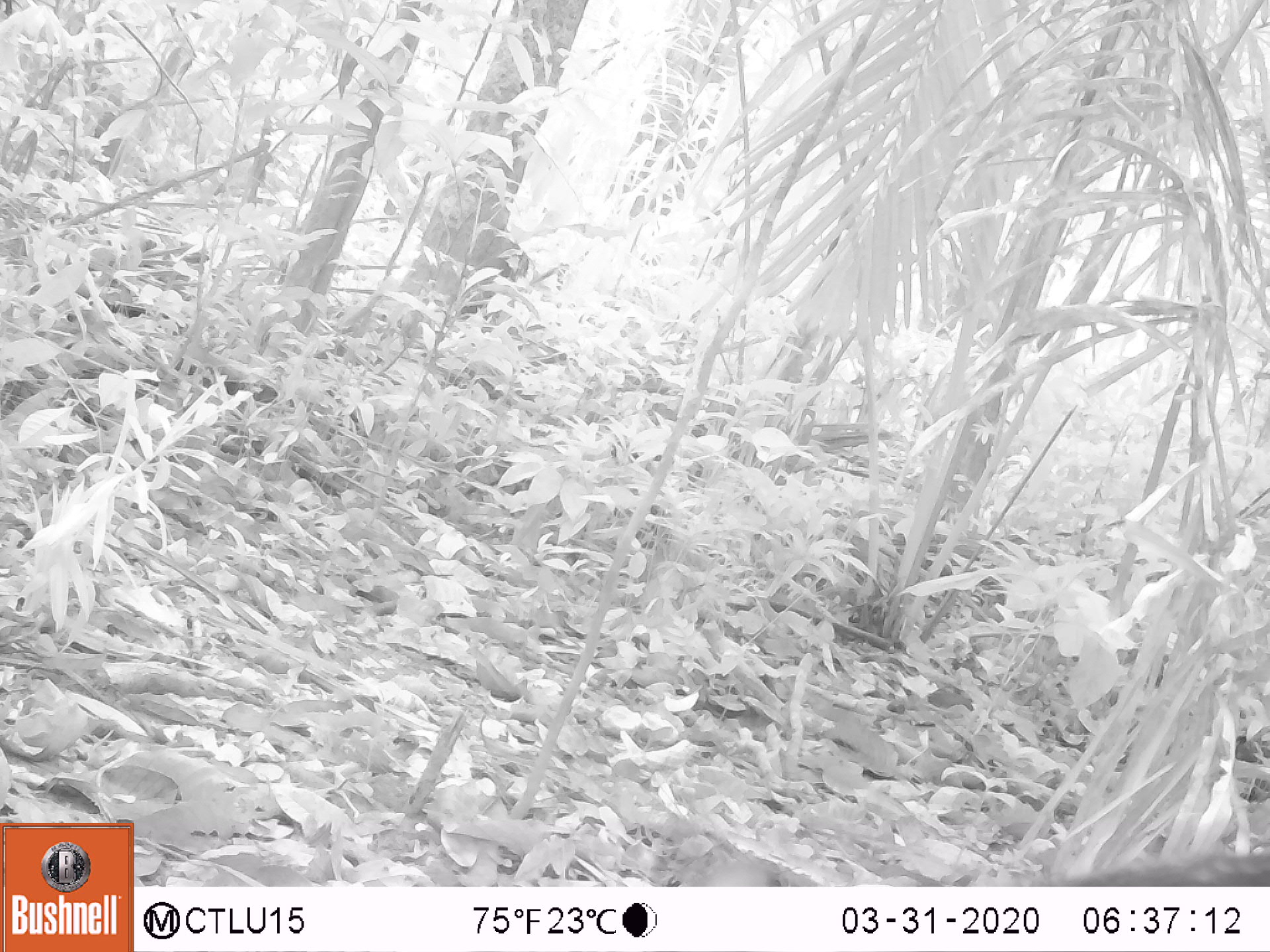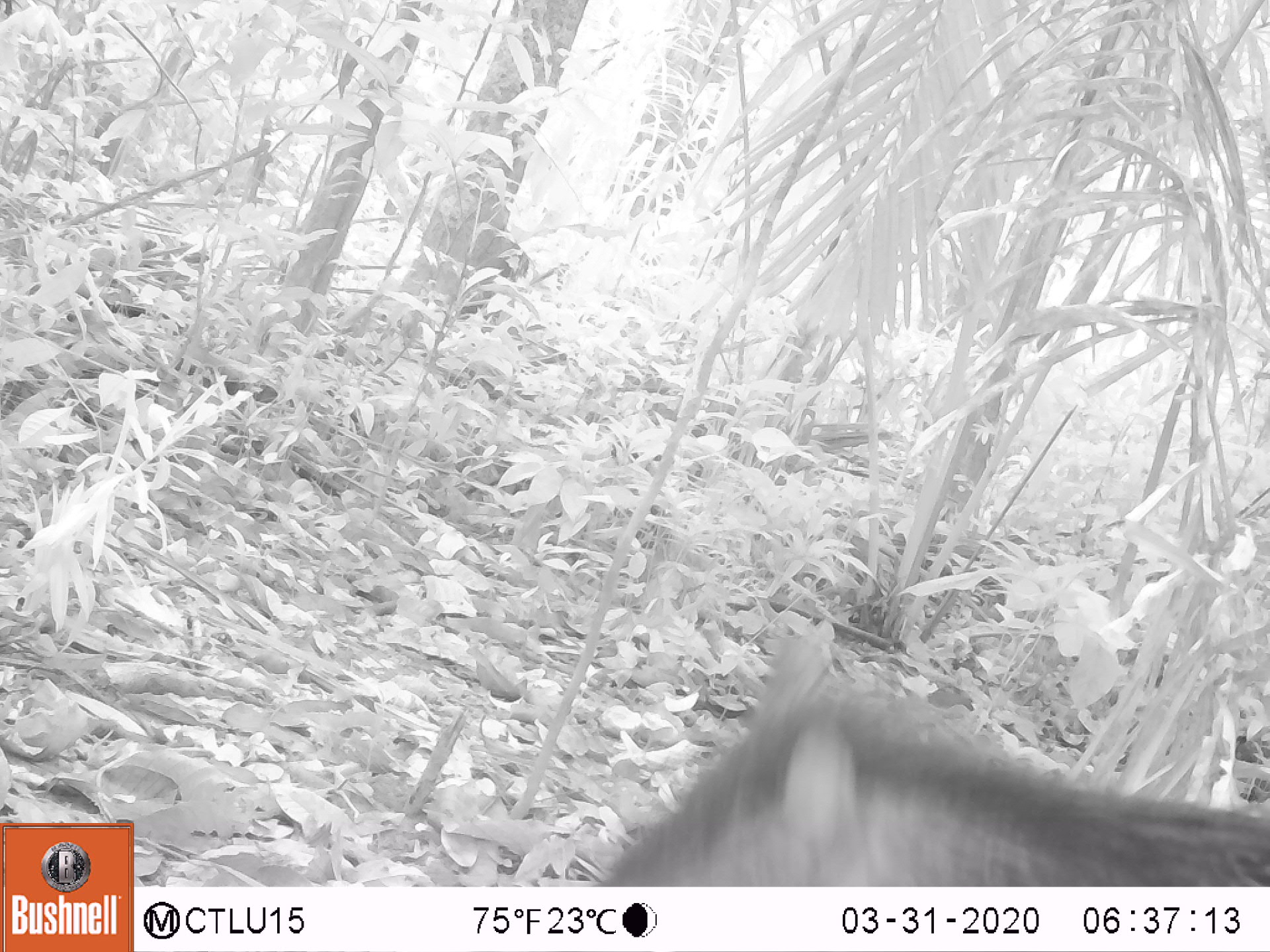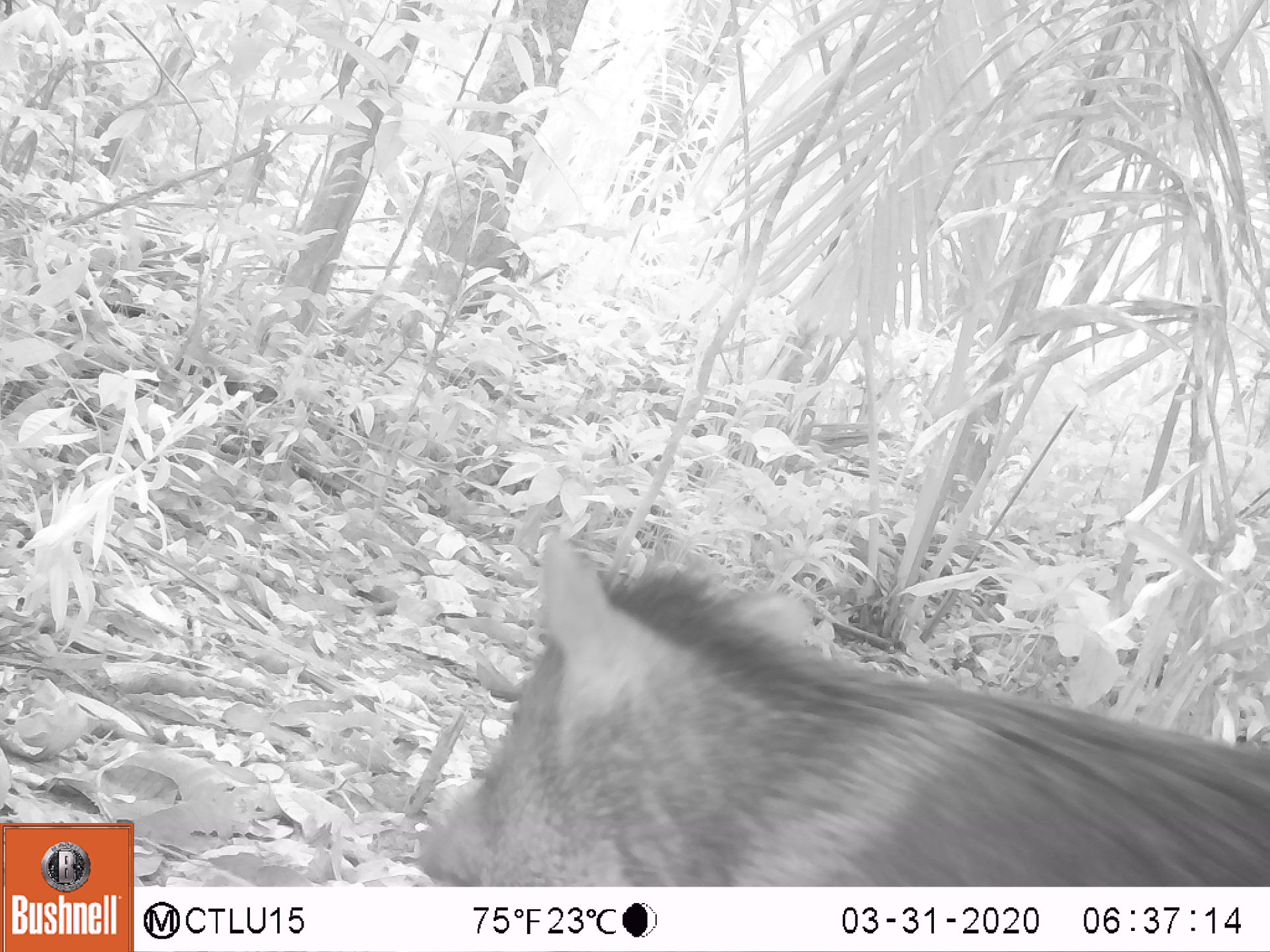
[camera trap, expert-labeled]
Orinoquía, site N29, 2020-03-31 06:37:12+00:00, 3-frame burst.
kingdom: Animalia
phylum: Chordata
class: Mammalia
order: Artiodactyla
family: Tayassuidae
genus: Pecari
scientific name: Pecari tajacu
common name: collared peccary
Collared peccary (Pecari tajacu).